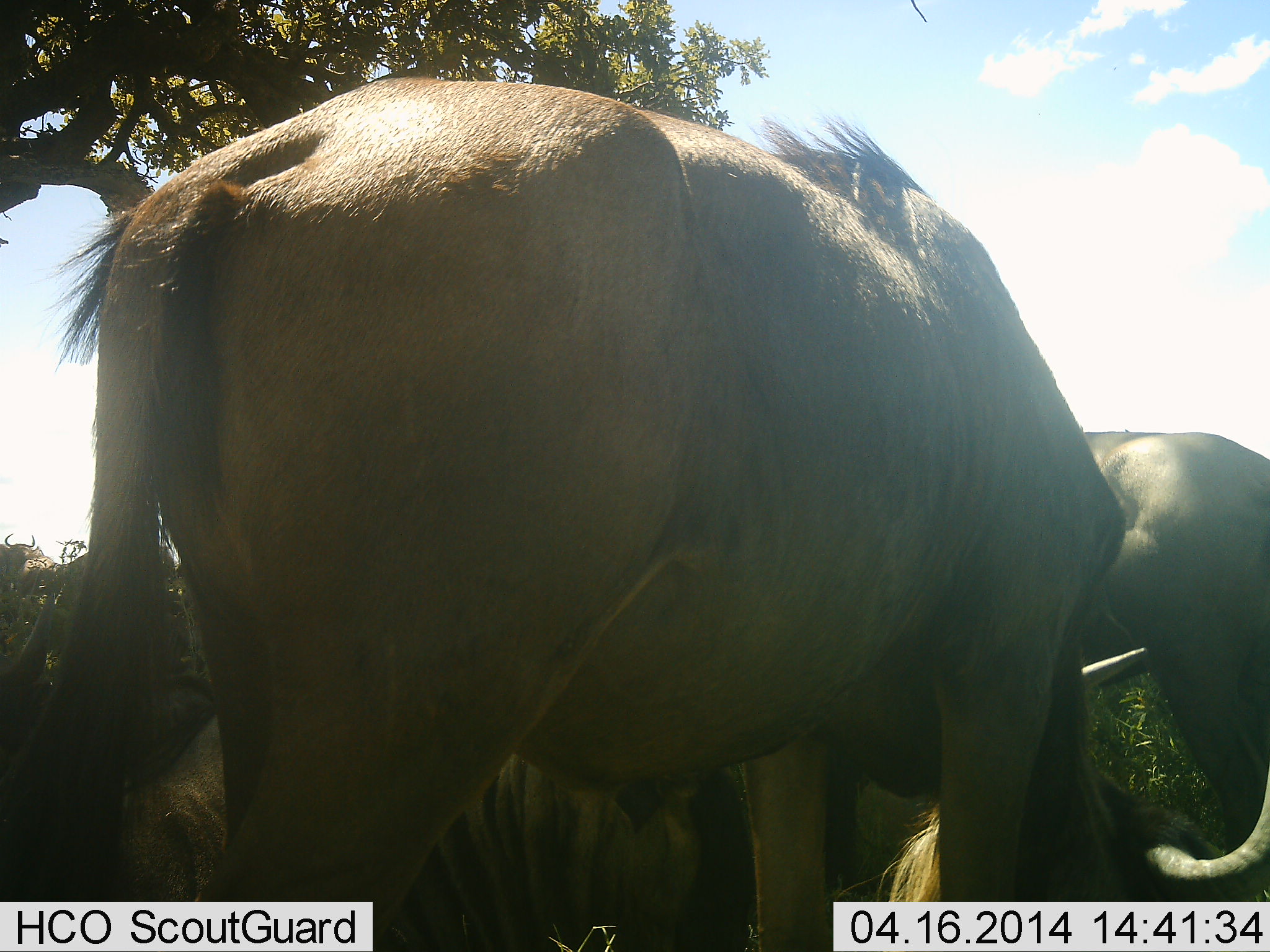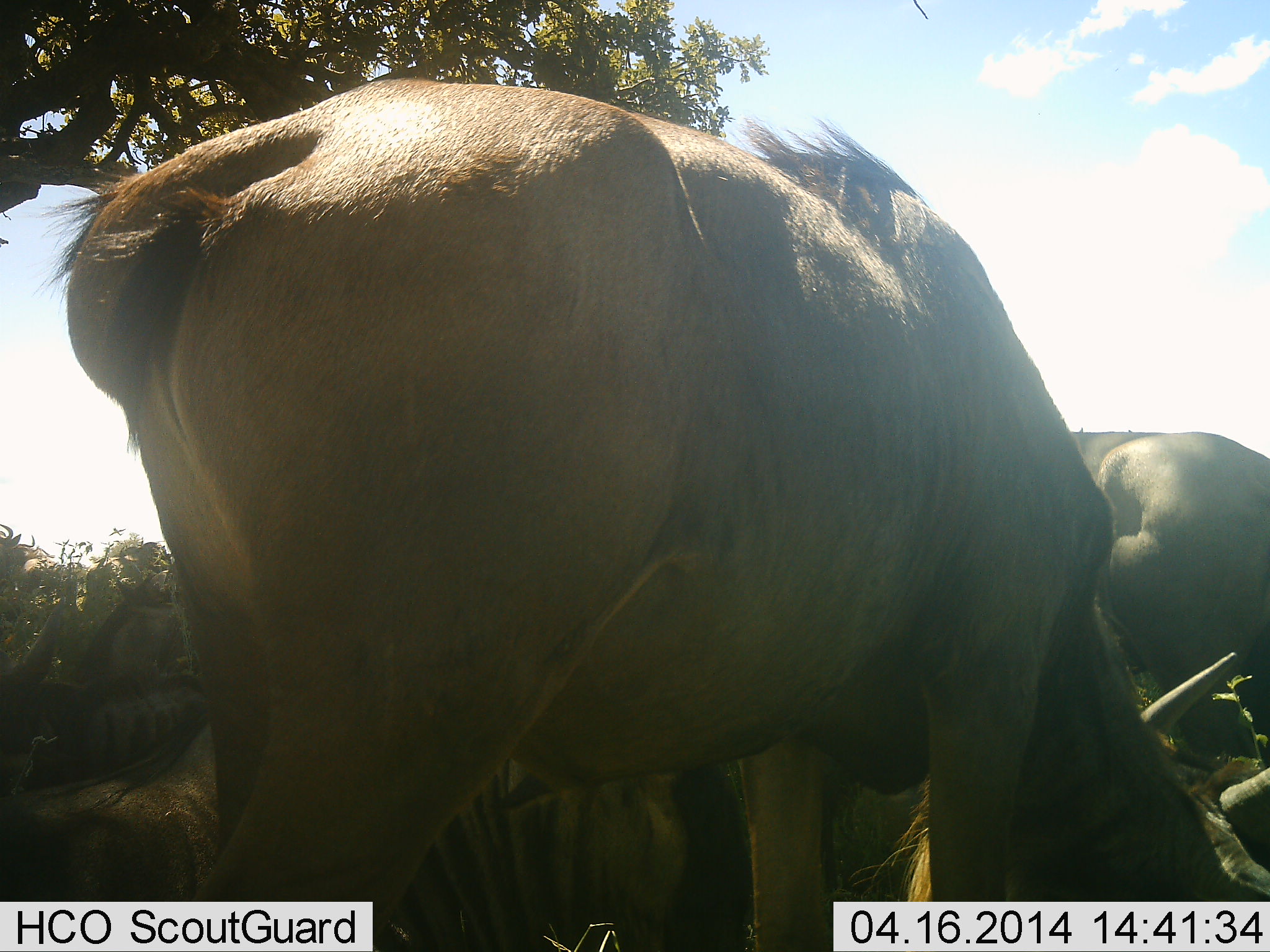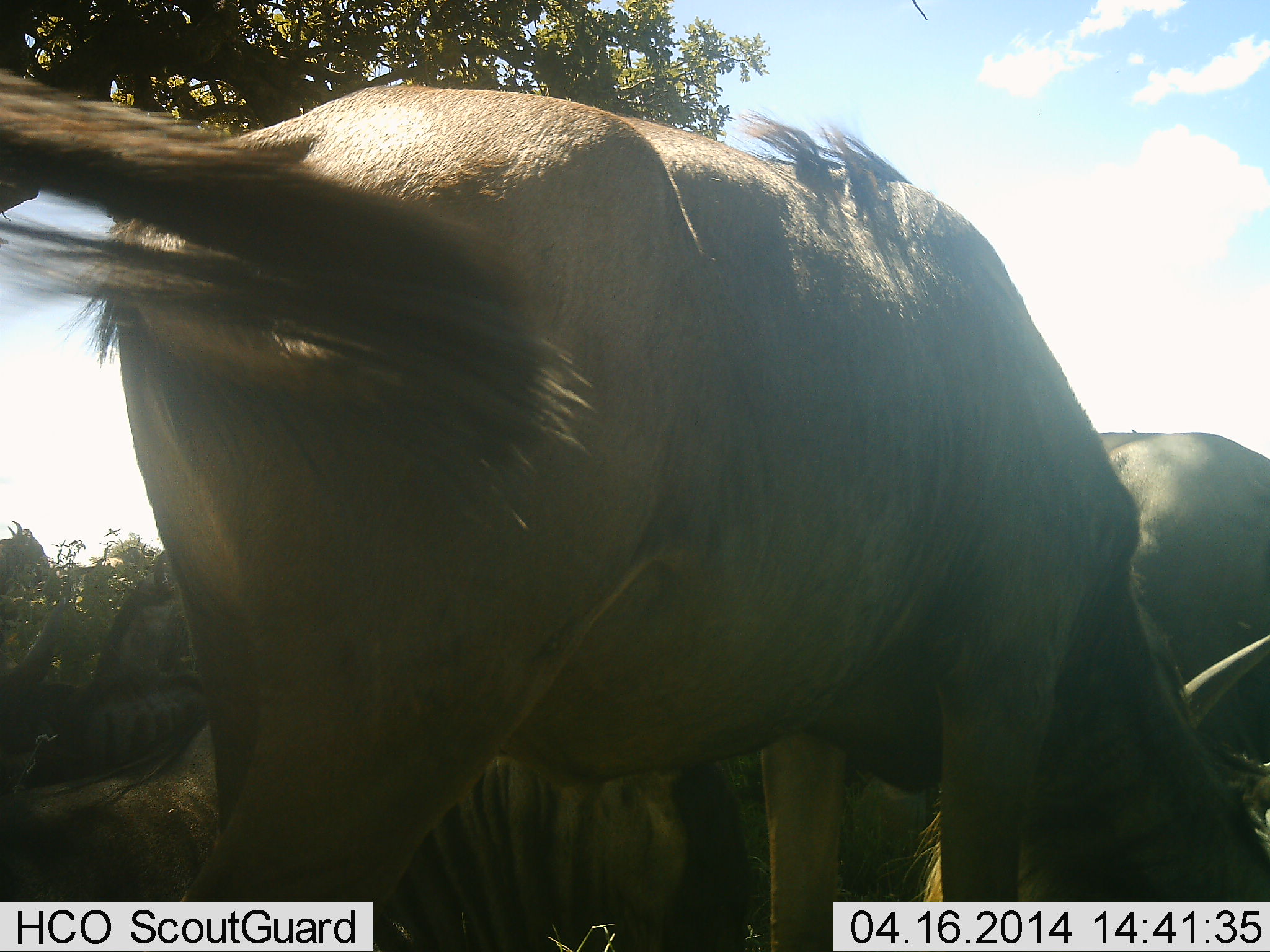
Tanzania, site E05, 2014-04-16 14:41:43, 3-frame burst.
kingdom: Animalia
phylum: Chordata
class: Mammalia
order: Artiodactyla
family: Bovidae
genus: Connochaetes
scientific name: Connochaetes taurinus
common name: blue wildebeest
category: wildebeest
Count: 5.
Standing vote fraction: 50%.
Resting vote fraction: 90%.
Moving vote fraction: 10%.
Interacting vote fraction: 0%.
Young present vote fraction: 0%.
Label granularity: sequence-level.